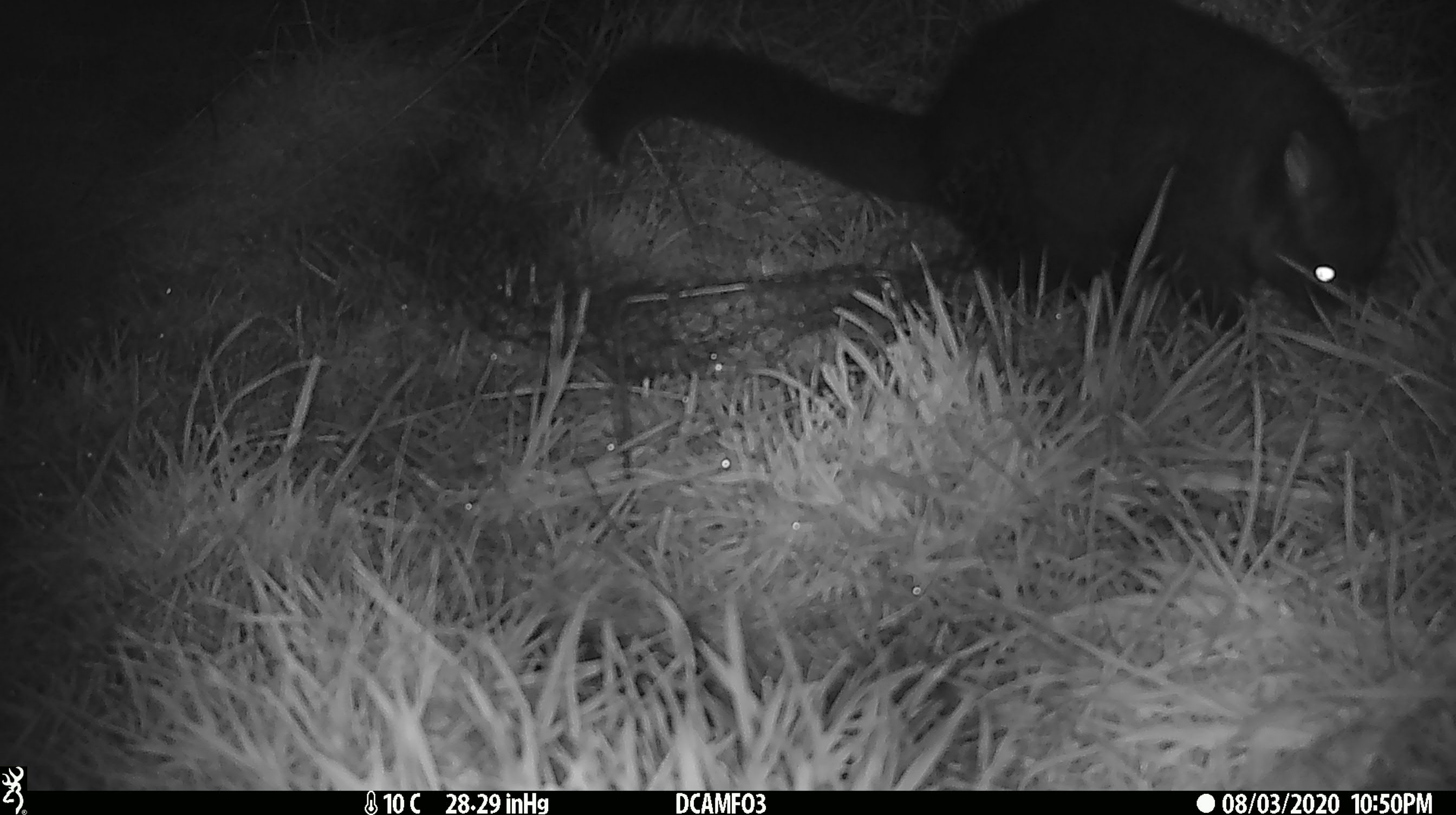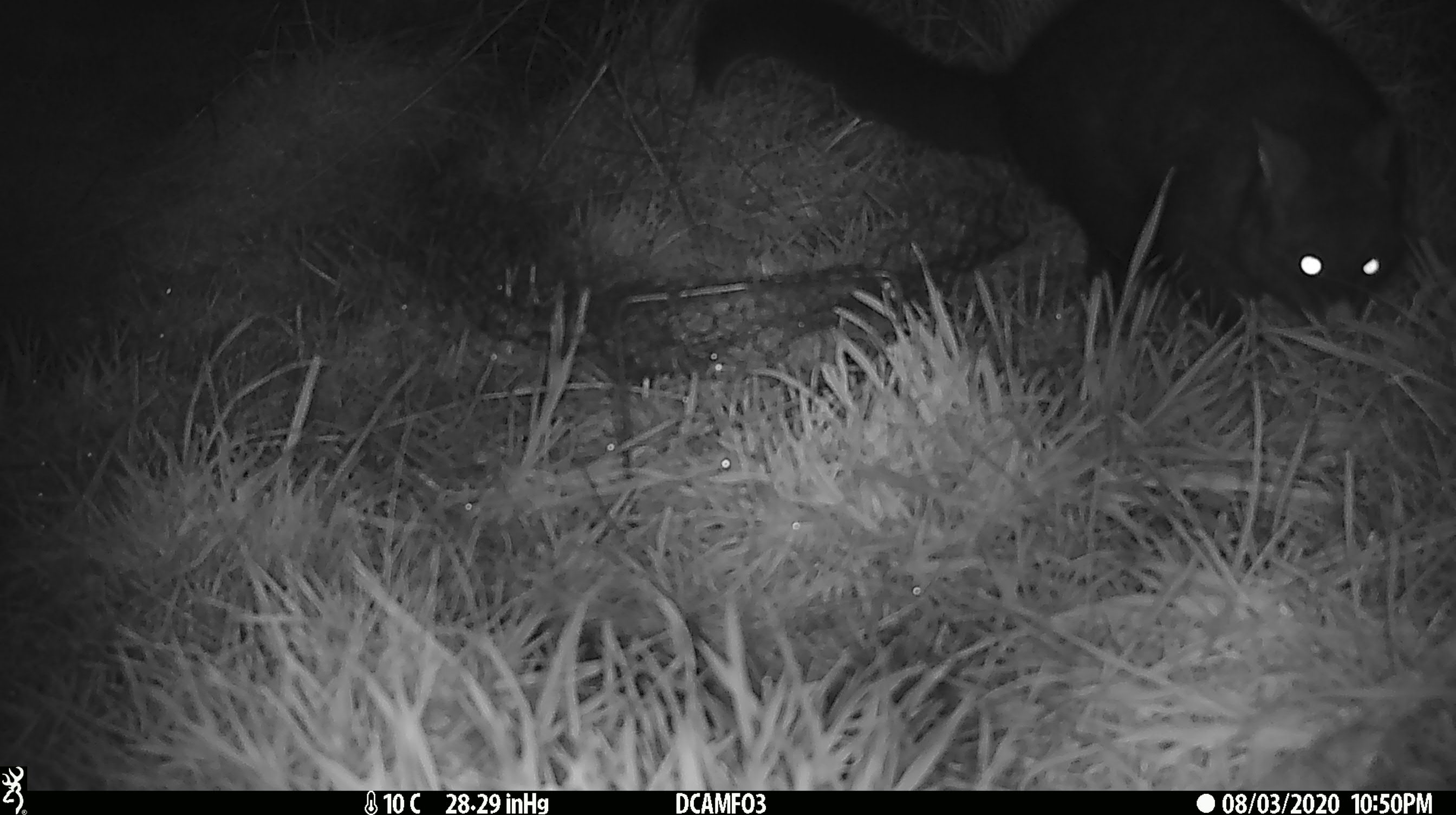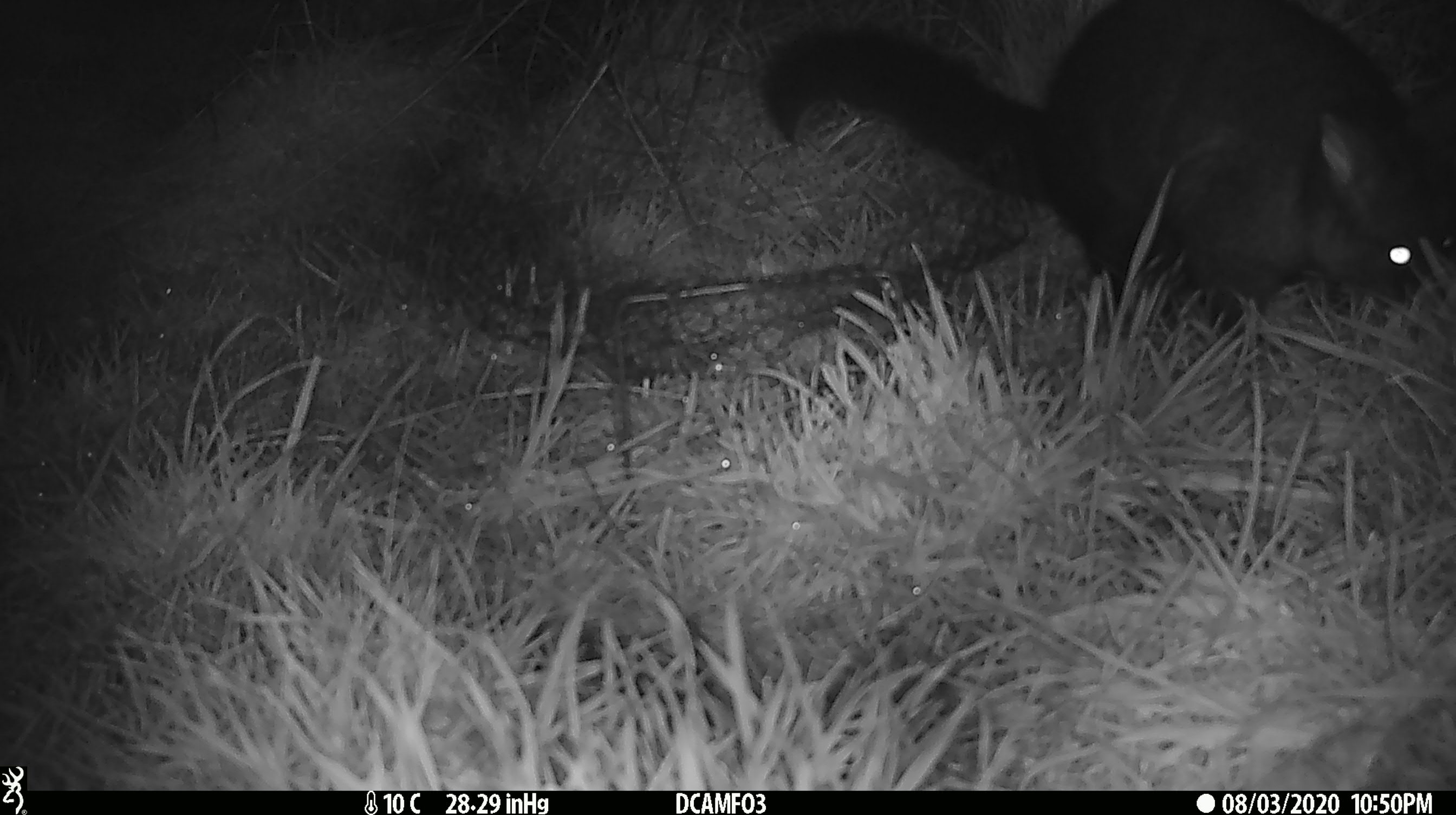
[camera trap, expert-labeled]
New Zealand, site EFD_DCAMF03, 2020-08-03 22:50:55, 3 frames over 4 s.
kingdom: Animalia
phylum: Chordata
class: Mammalia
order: Diprotodontia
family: Phalangeridae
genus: Trichosurus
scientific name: Trichosurus vulpecula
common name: common brushtail possum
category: possum